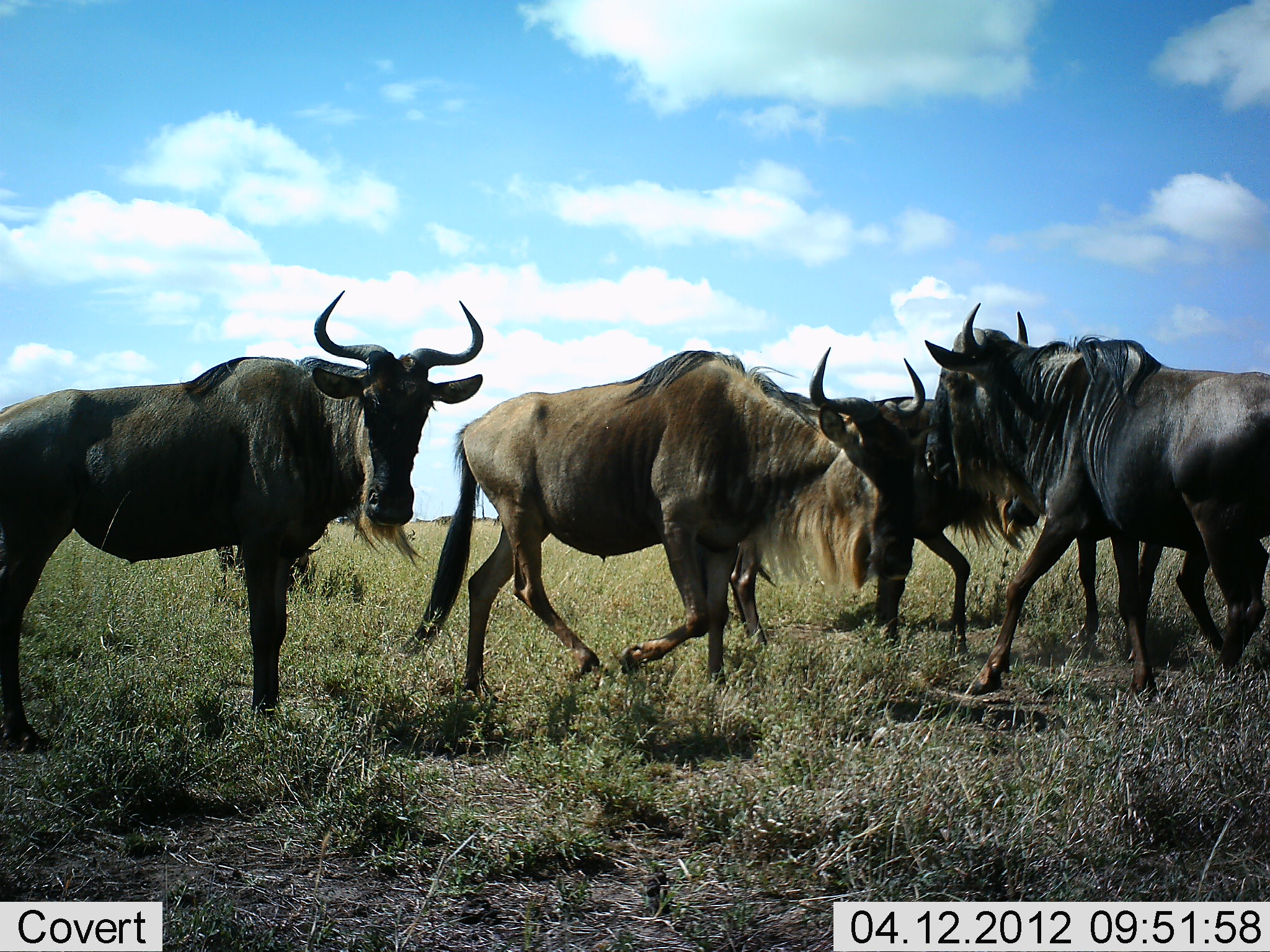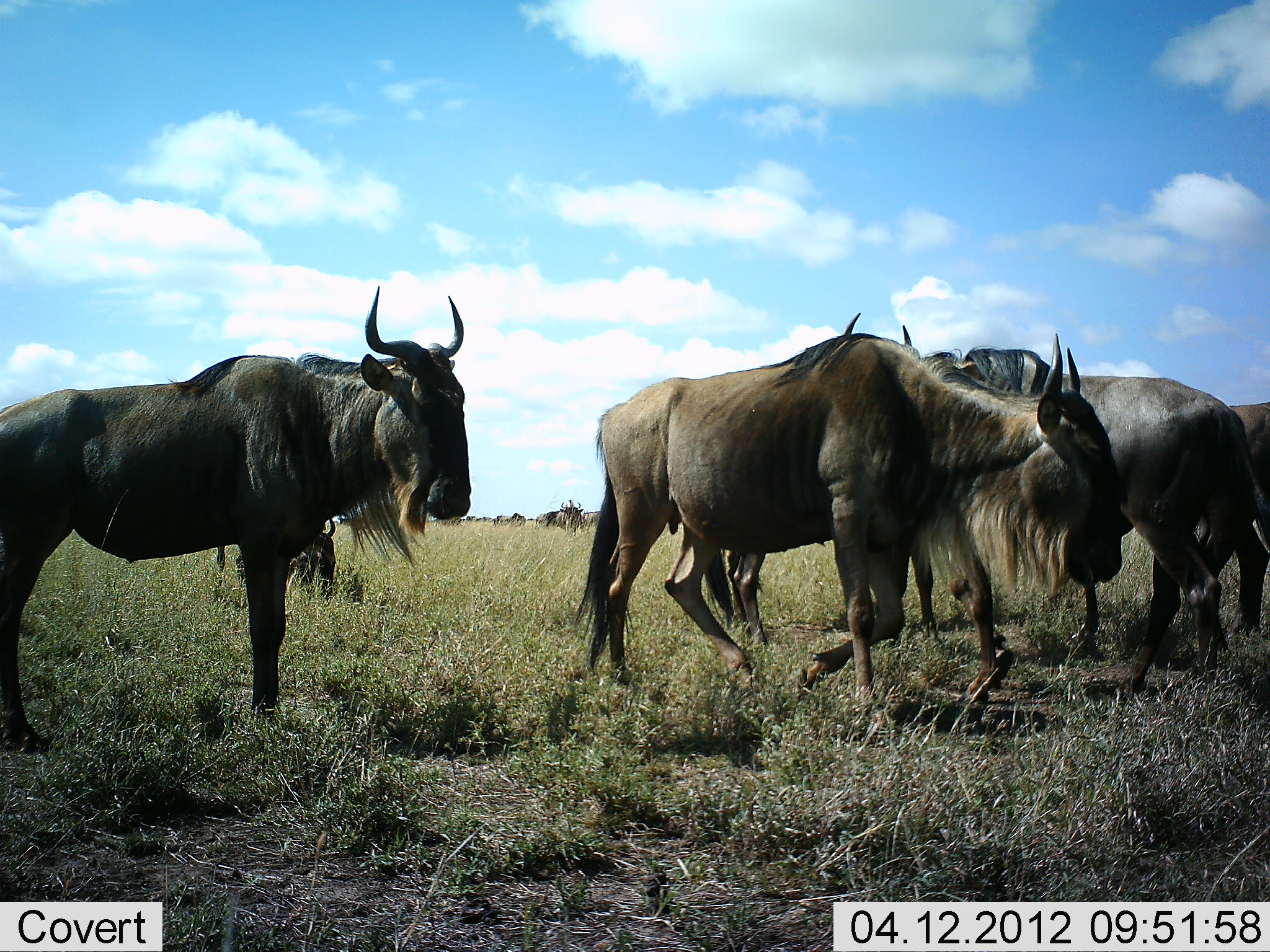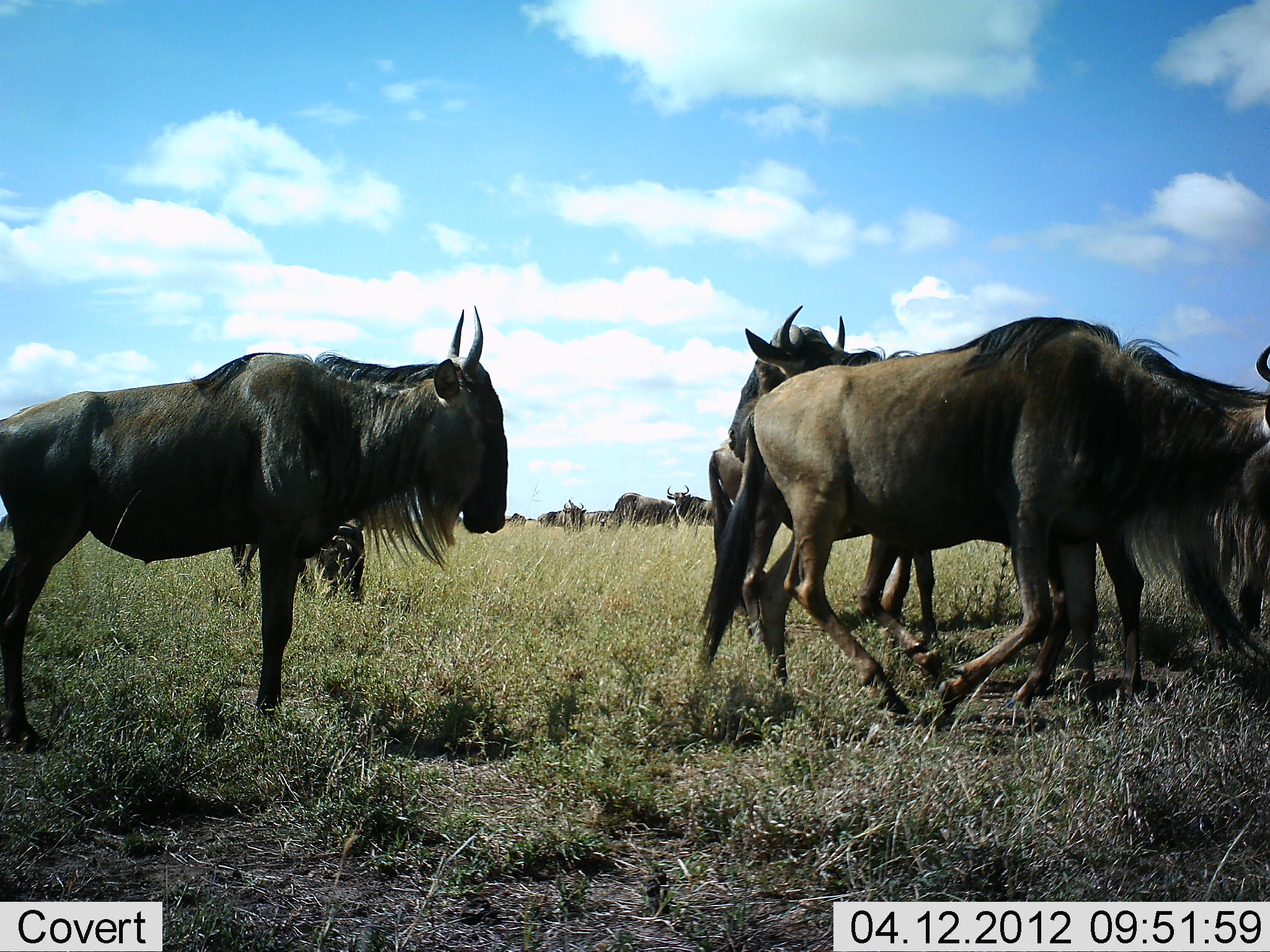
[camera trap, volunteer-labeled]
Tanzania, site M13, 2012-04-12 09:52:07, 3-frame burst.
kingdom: Animalia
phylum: Chordata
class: Mammalia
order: Artiodactyla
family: Bovidae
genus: Connochaetes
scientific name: Connochaetes taurinus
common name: blue wildebeest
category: wildebeest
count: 6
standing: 94%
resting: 0%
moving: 88%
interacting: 6%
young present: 0%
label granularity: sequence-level